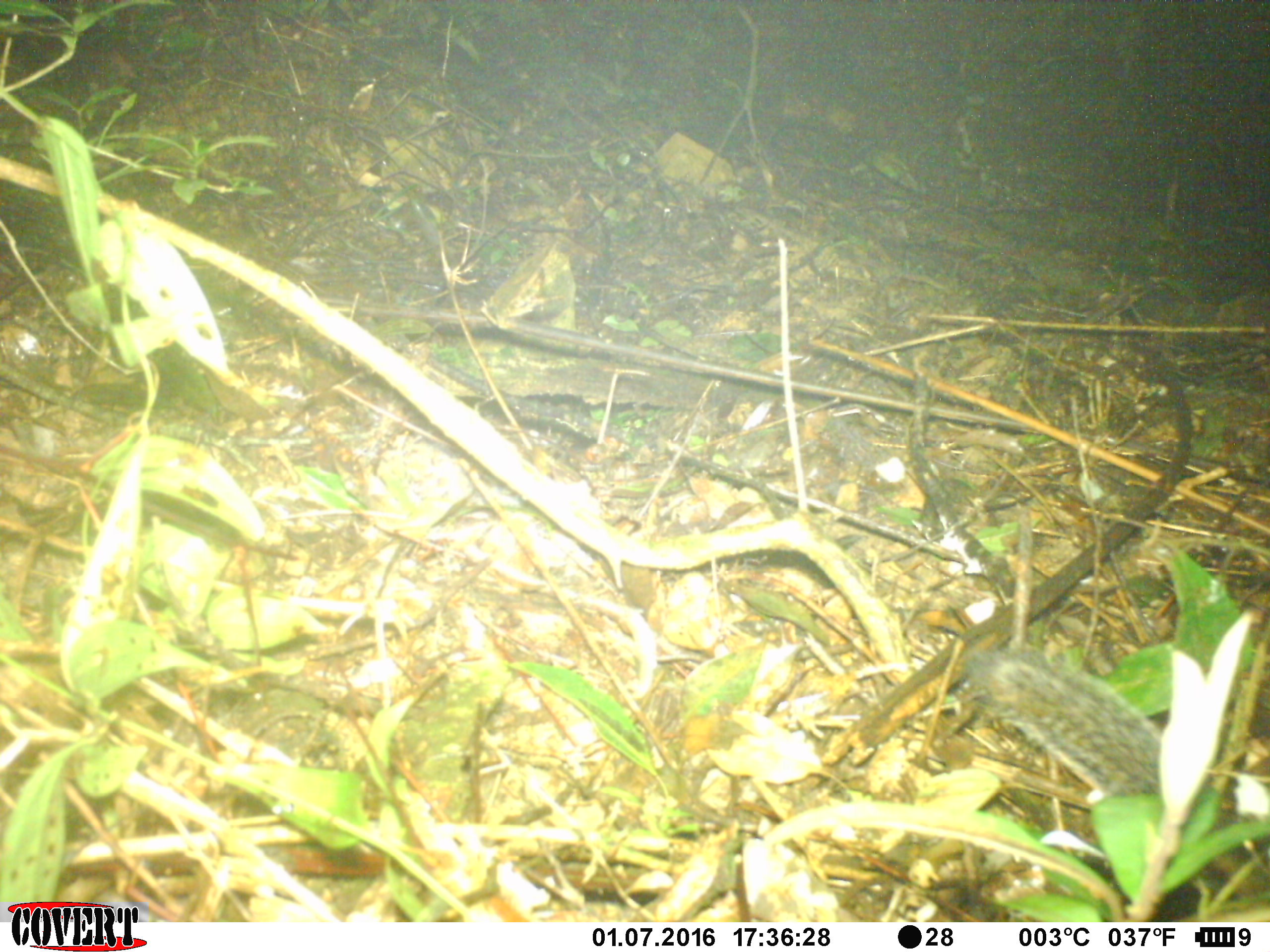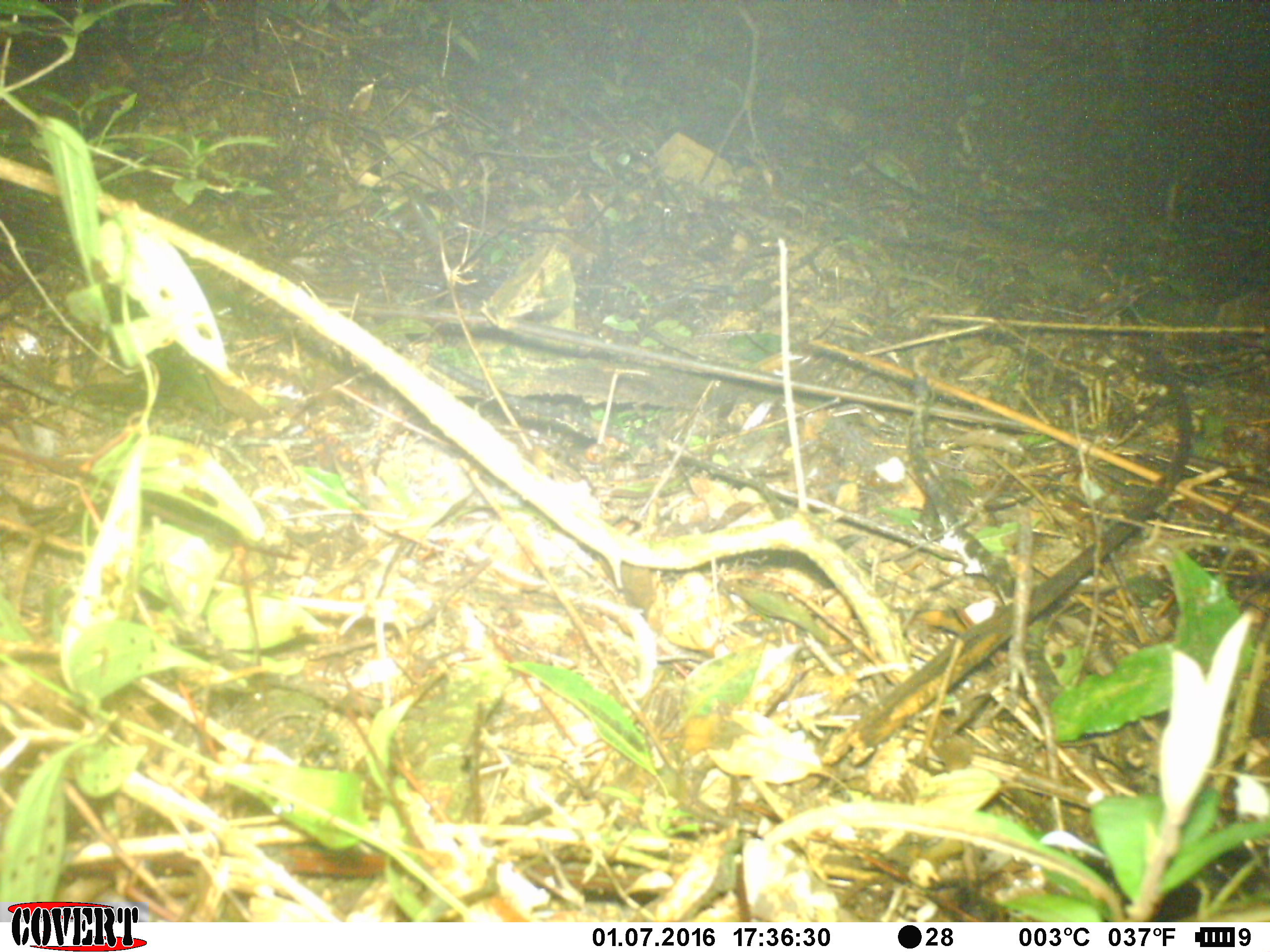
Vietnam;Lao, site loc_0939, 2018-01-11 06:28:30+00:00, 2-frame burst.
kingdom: Animalia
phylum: Chordata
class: Mammalia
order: Rodentia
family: Sciuridae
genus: Dremomys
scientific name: Dremomys rufigenis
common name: red-cheeked squirrel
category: red cheeked squirrel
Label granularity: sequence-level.